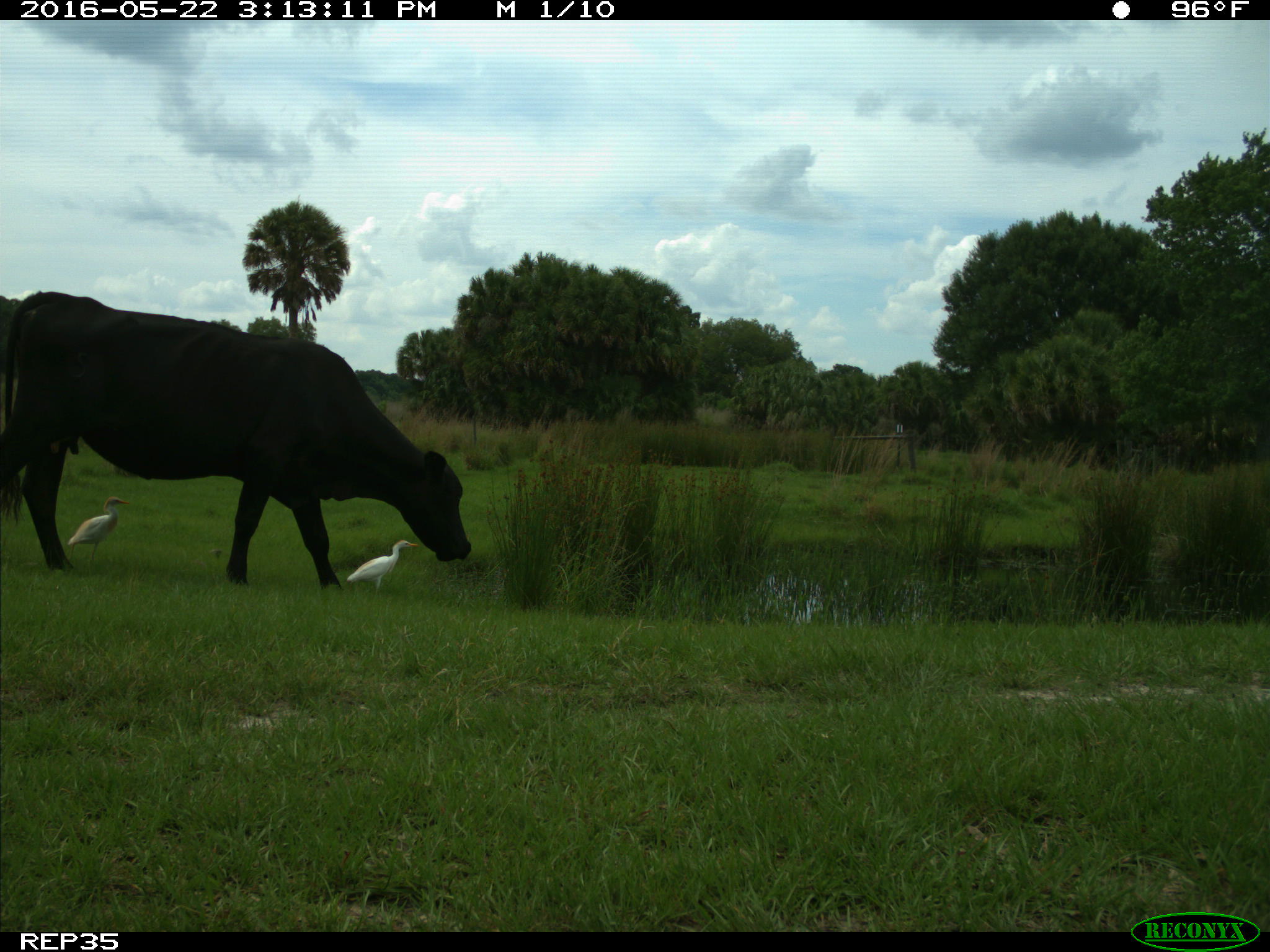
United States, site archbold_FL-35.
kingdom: Animalia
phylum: Chordata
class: Mammalia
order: Artiodactyla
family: Bovidae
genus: Bos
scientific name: Bos taurus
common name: domestic cow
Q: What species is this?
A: Bos taurus (domestic cow).